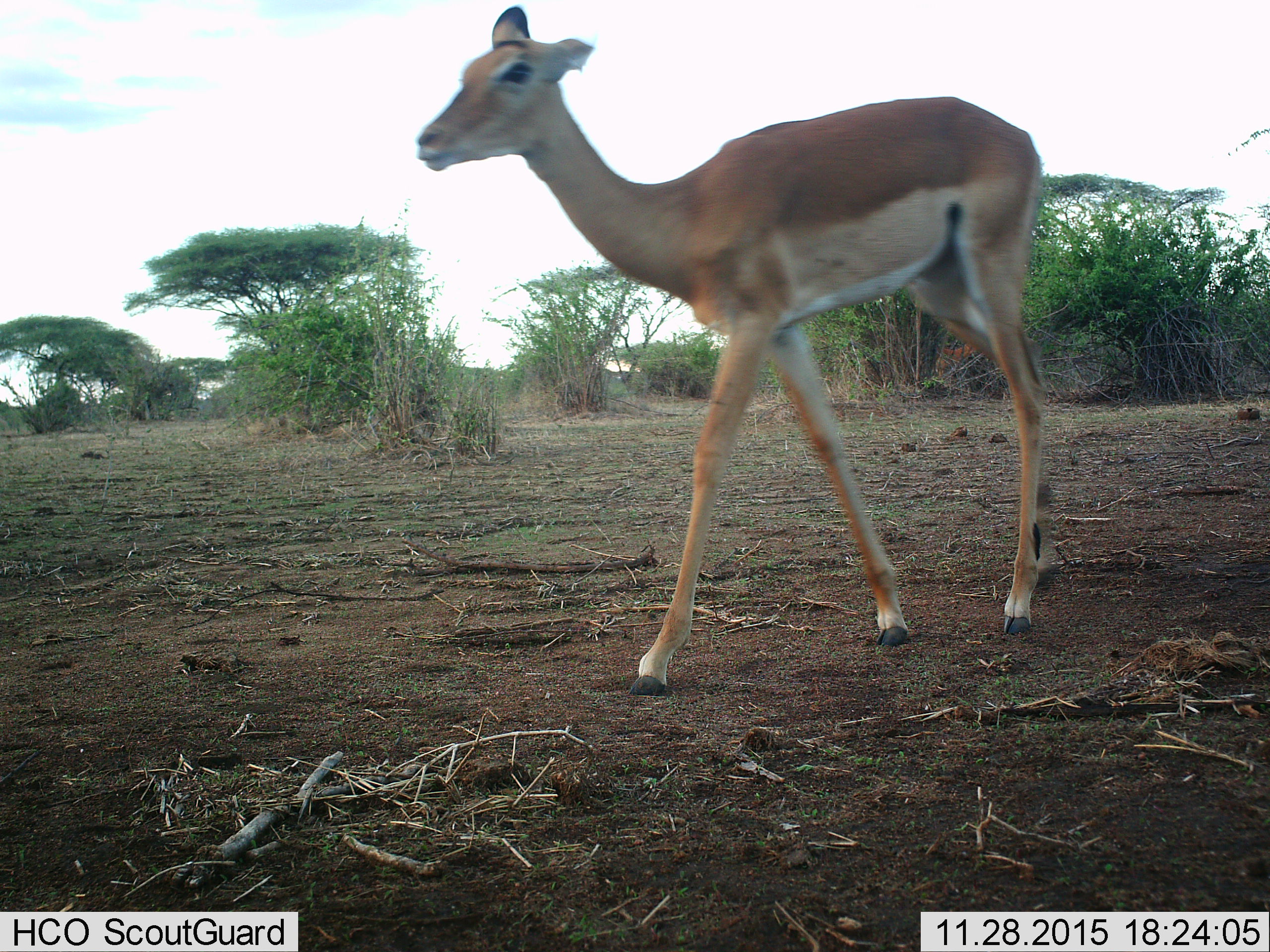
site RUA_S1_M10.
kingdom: Animalia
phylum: Chordata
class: Mammalia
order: Artiodactyla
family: Bovidae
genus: Aepyceros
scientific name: Aepyceros melampus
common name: impala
Impala (Aepyceros melampus), count 1. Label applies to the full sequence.